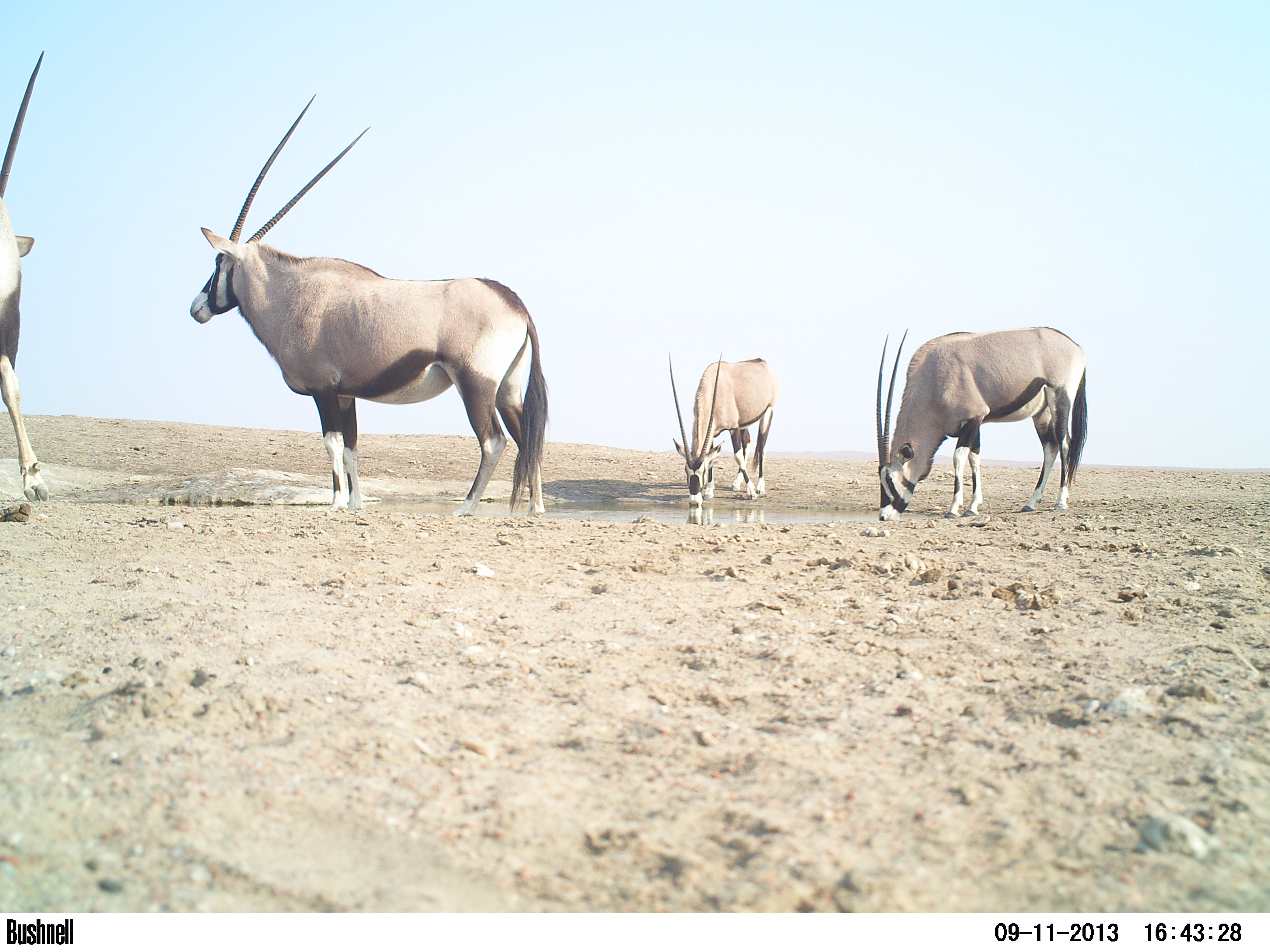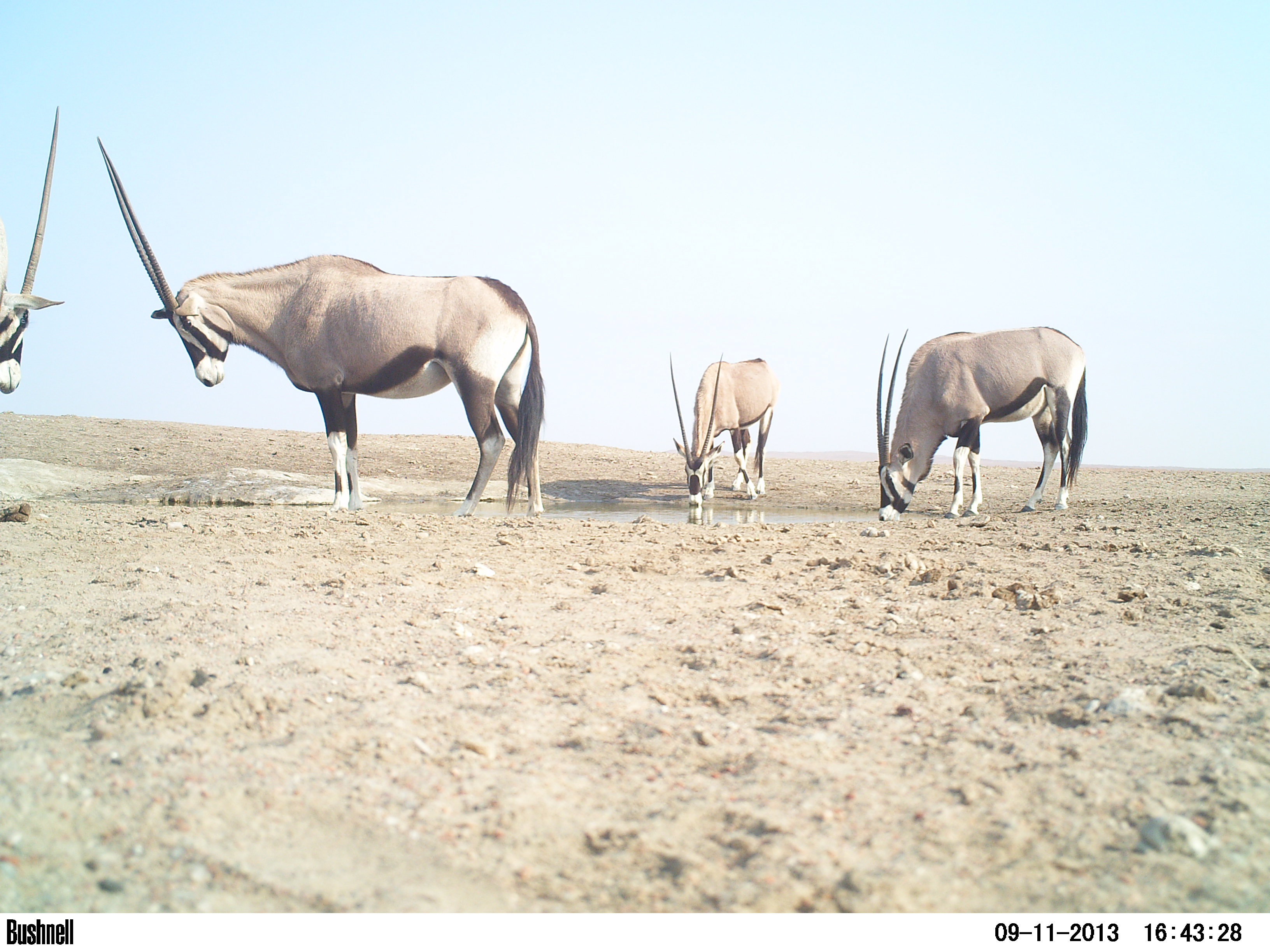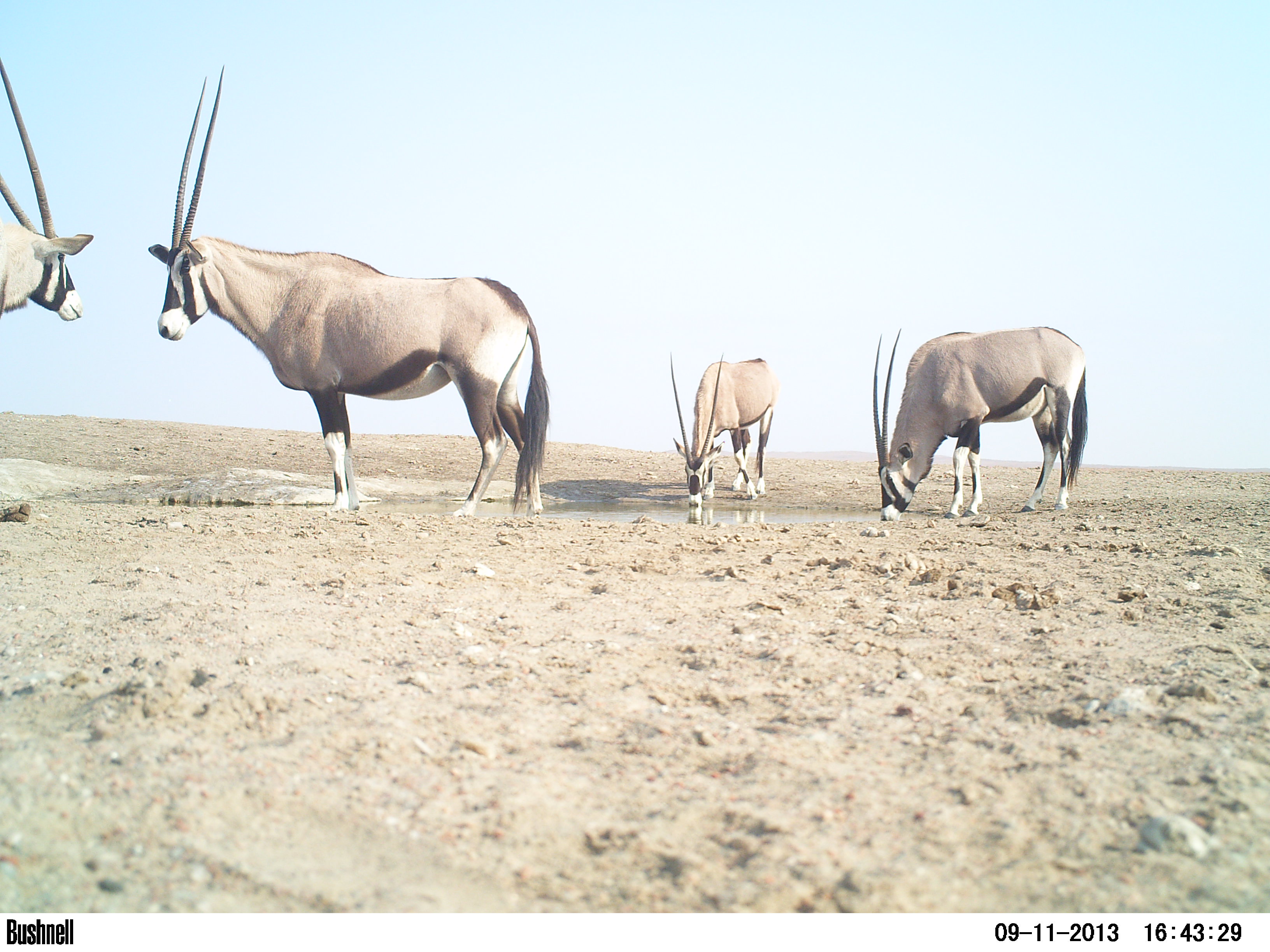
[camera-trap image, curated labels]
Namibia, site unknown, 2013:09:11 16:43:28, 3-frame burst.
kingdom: Animalia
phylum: Chordata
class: Mammalia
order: Artiodactyla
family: Bovidae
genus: Oryx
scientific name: Oryx gazella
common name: gemsbok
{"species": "Oryx gazella (gemsbok)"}